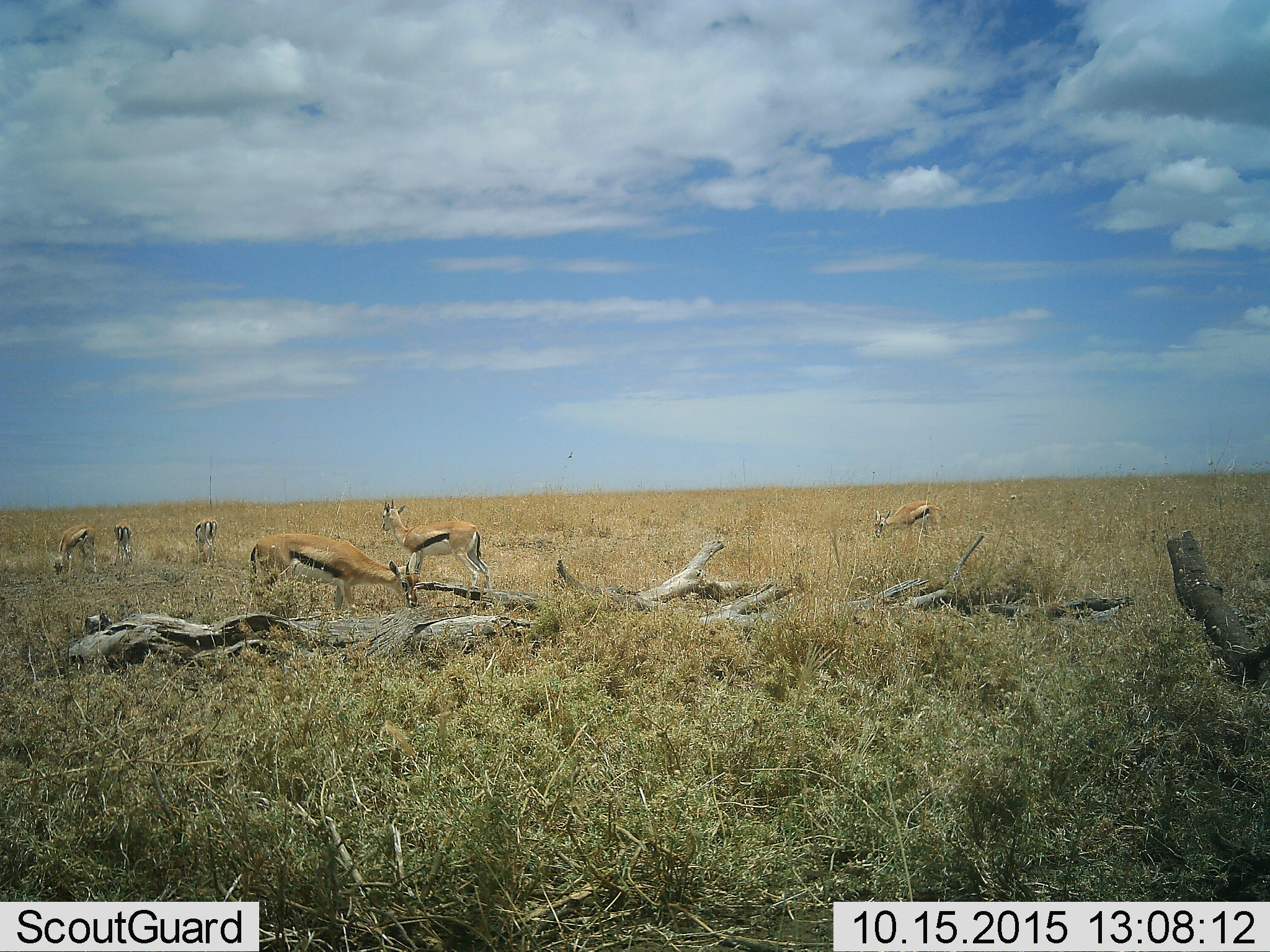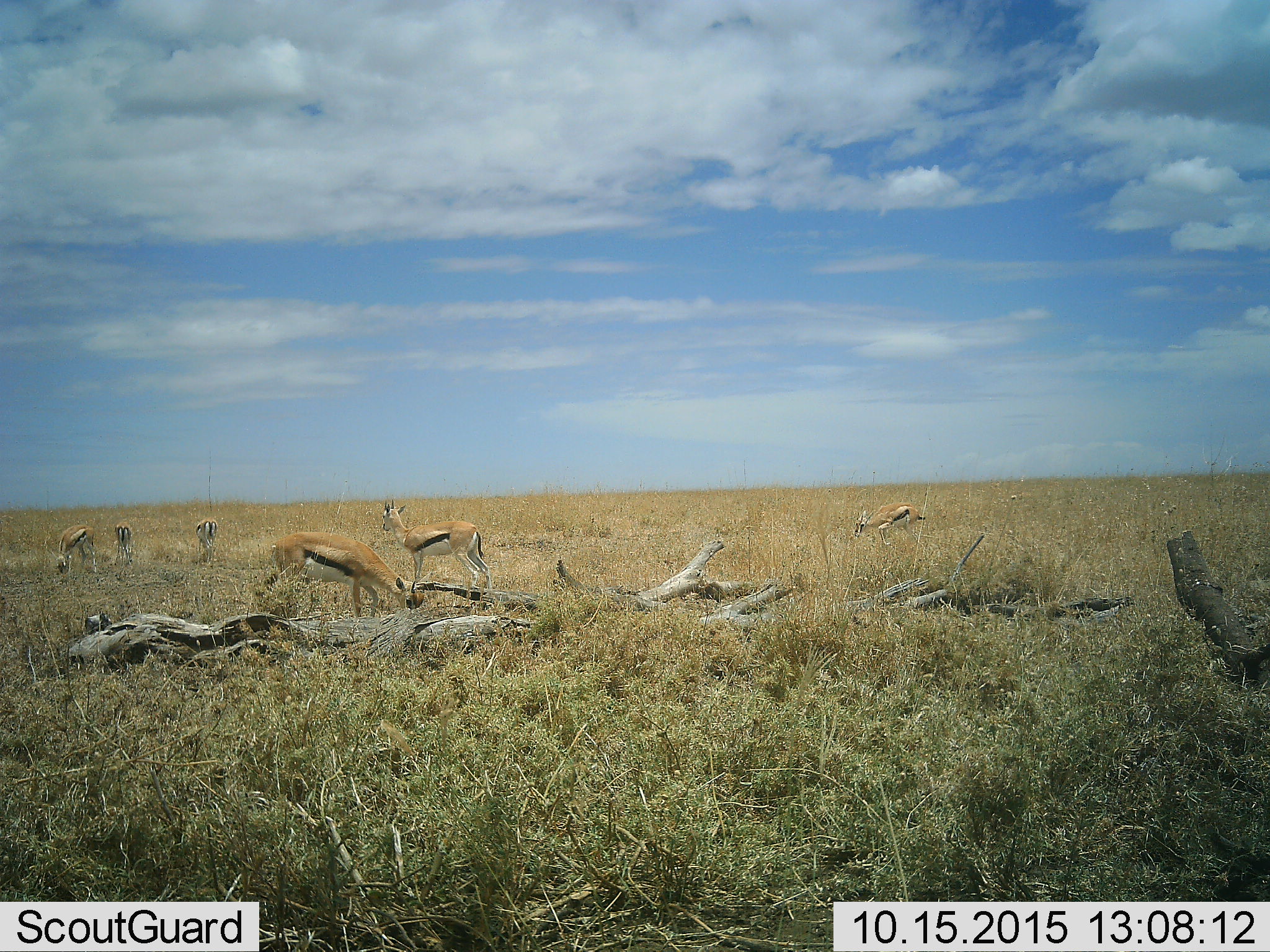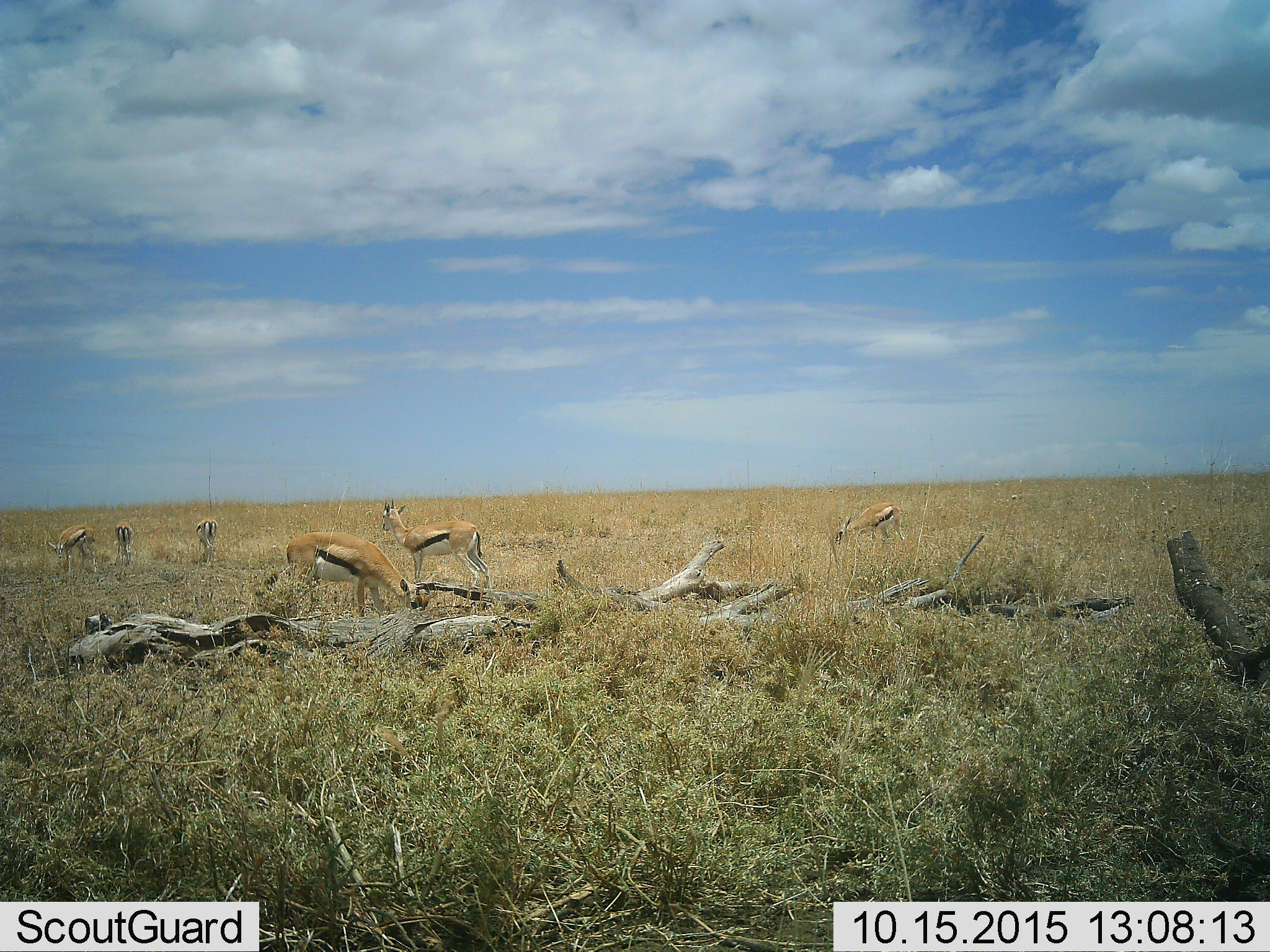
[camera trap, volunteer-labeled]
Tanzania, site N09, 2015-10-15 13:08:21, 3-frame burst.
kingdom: Animalia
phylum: Chordata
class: Mammalia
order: Artiodactyla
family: Bovidae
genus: Eudorcas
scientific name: Eudorcas thomsonii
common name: thomson's gazelle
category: gazellethomsons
Gazellethomsons (thomson's gazelle) (Eudorcas thomsonii), count 6. Behavior (volunteer vote fractions): standing 75%, resting 0%, moving 38%, interacting 0%. Young present (vote fraction): 0%. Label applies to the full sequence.